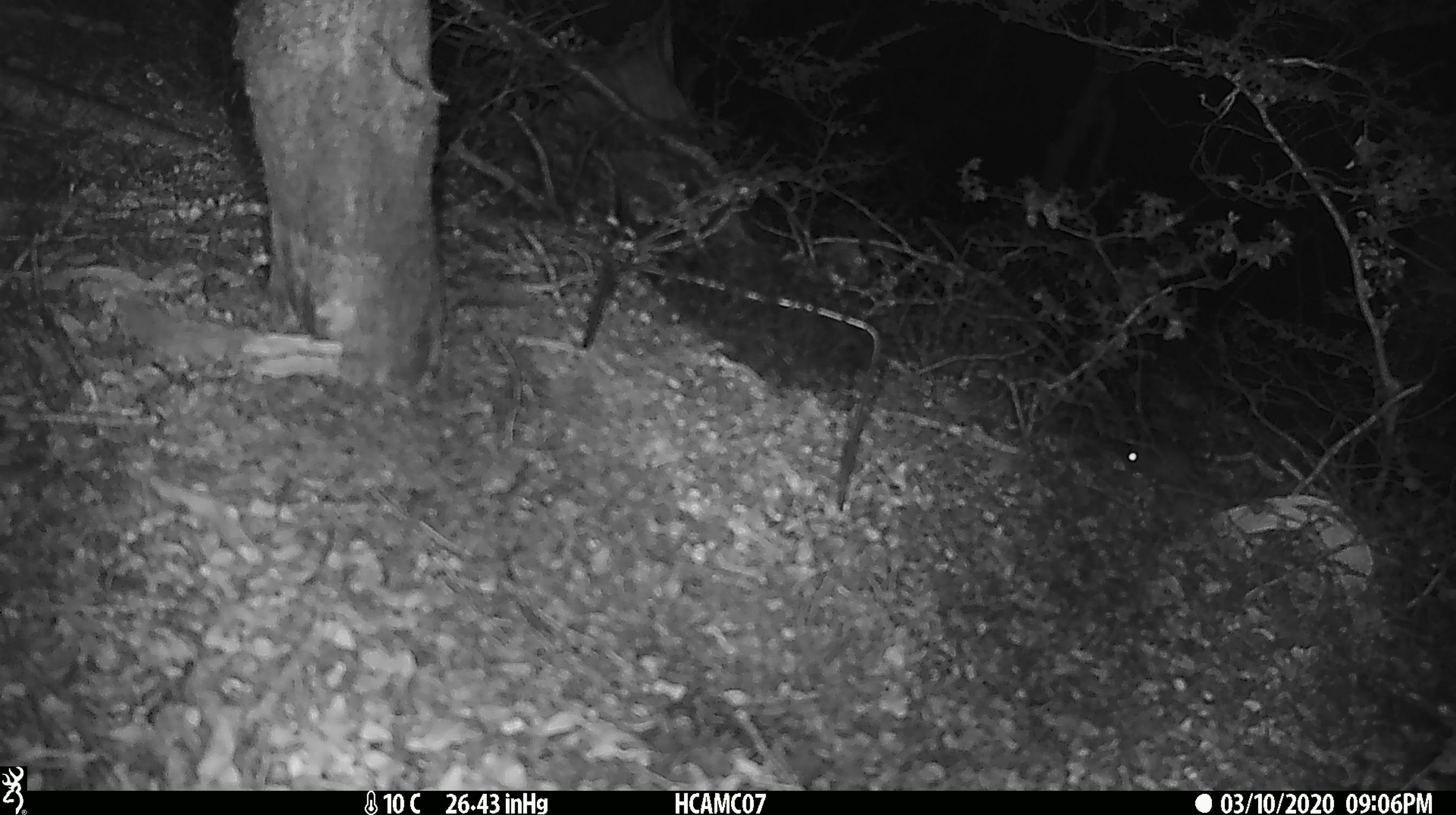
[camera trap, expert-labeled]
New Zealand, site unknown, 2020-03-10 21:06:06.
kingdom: Animalia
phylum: Chordata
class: Mammalia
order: Rodentia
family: Muridae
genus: Mus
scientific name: Mus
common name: mouse